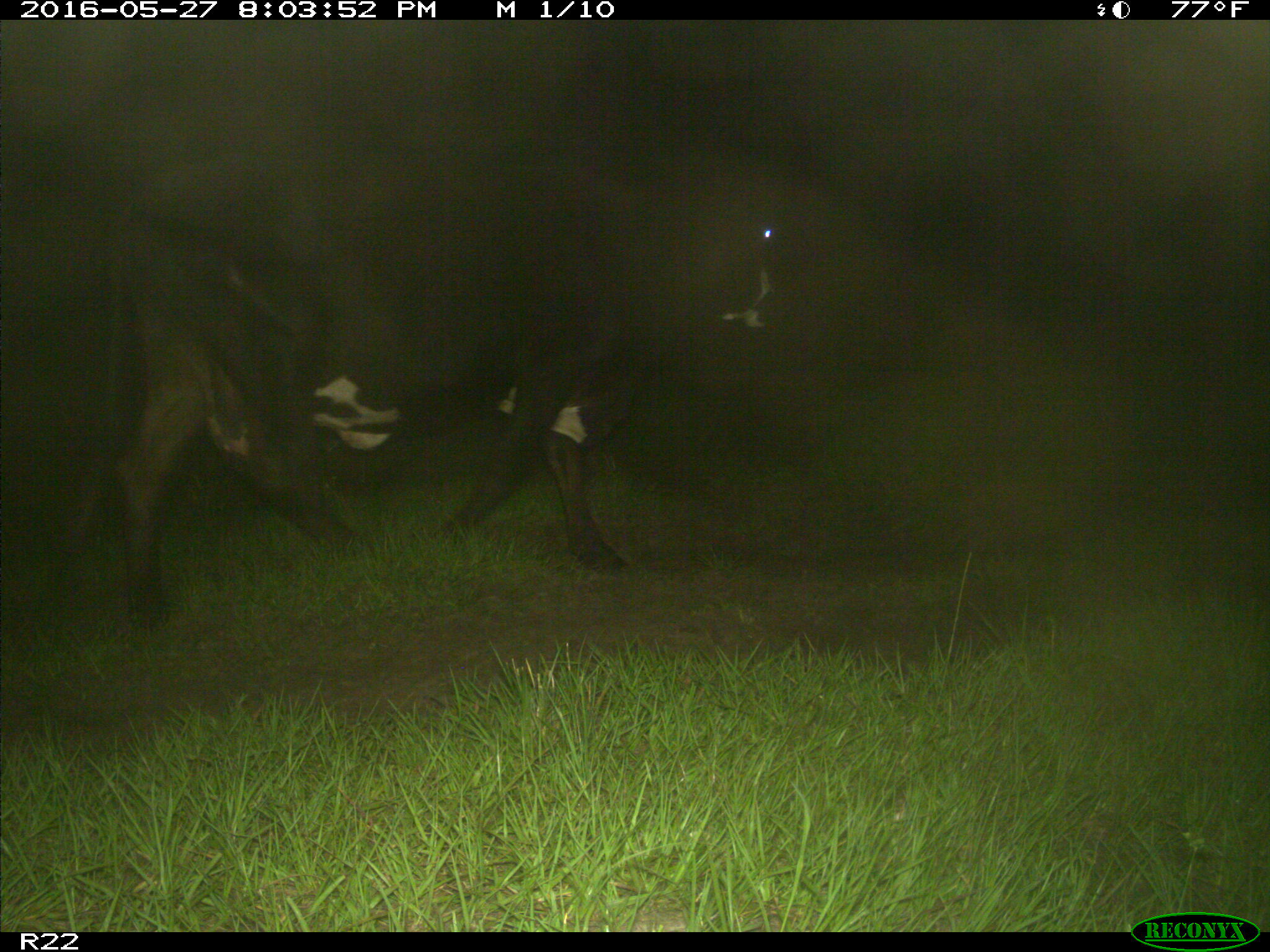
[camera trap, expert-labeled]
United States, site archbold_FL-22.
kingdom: Animalia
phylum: Chordata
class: Mammalia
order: Artiodactyla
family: Bovidae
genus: Bos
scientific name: Bos taurus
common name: domestic cow